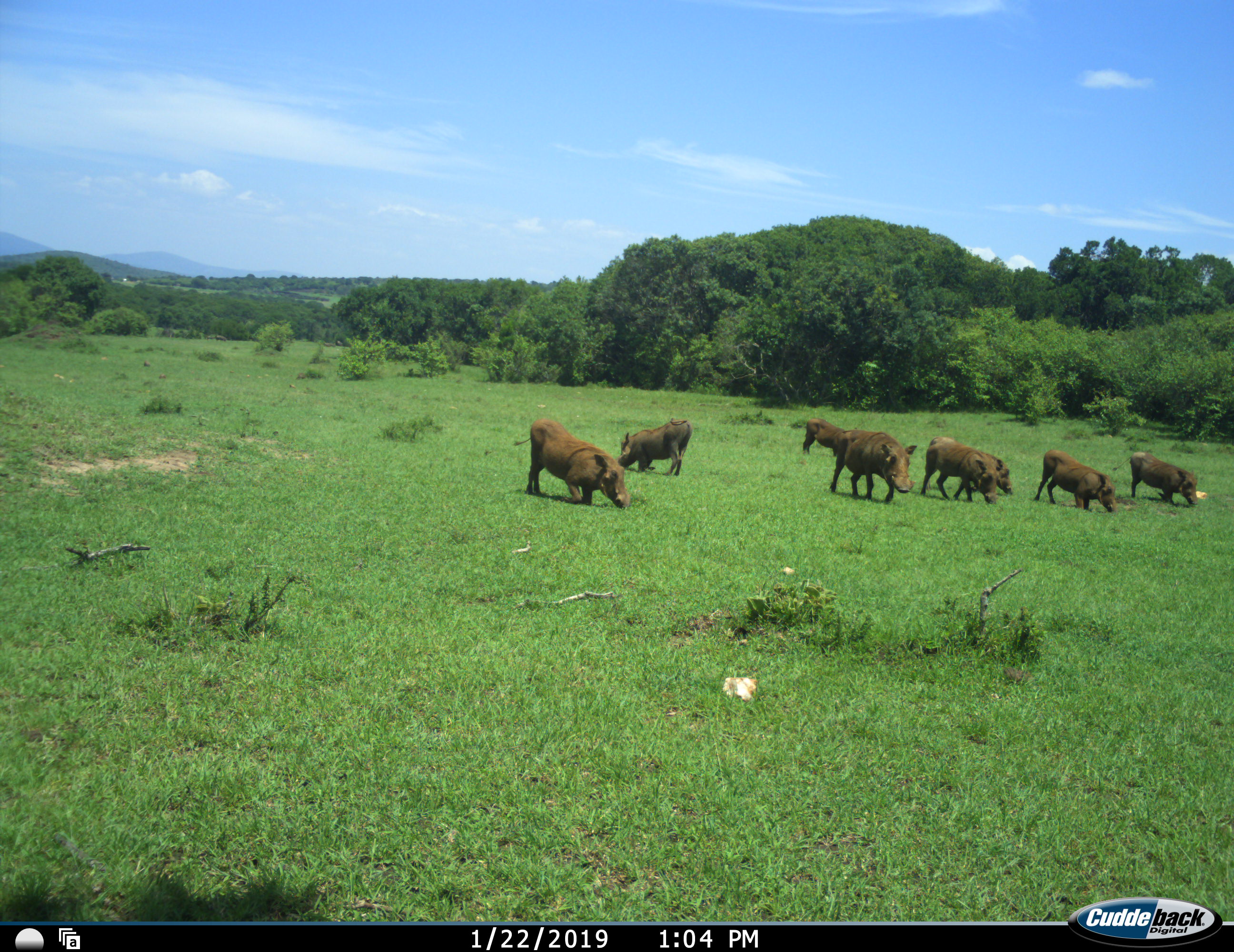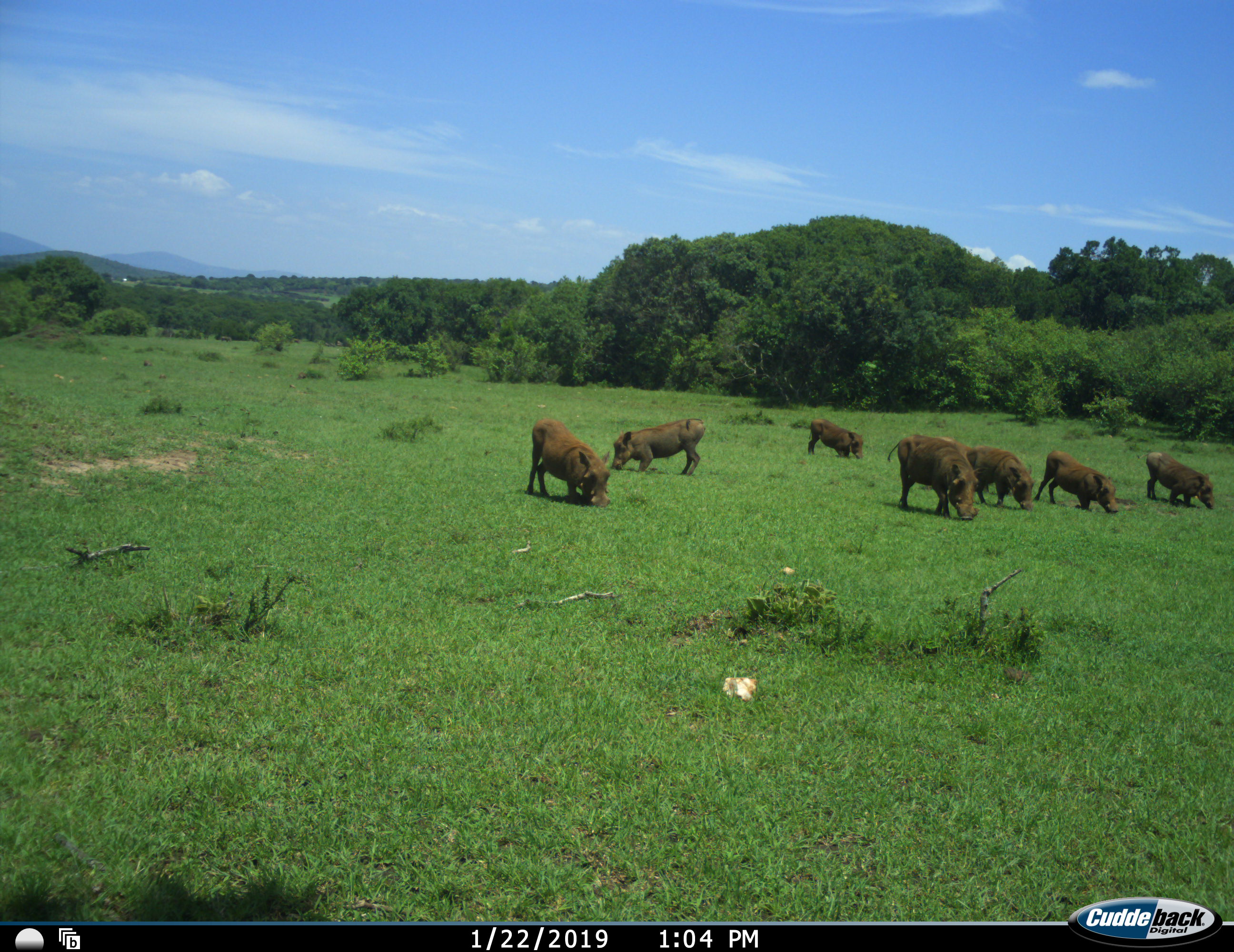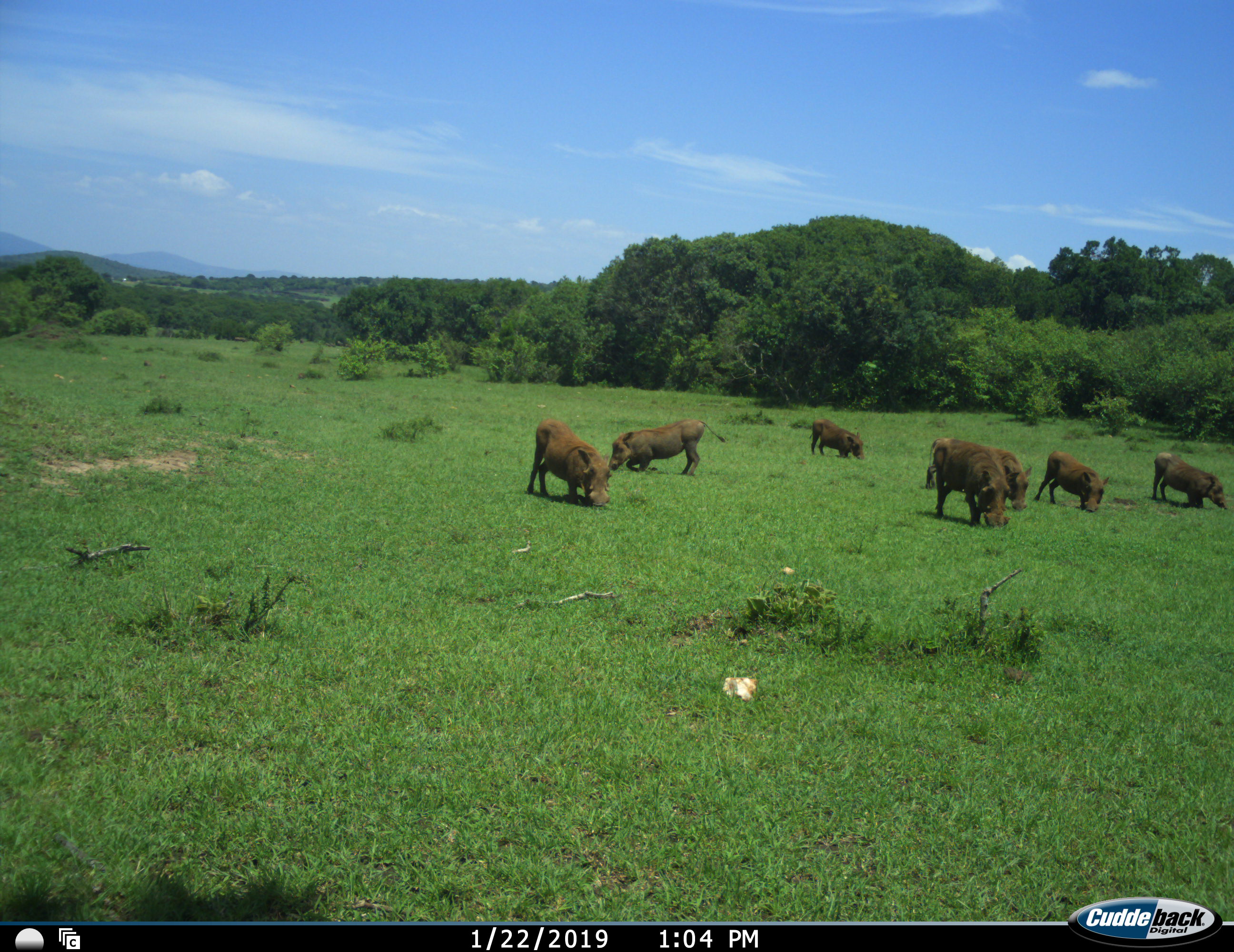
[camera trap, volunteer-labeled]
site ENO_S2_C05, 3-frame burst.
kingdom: Animalia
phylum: Chordata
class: Mammalia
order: Artiodactyla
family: Suidae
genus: Phacochoerus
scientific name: Phacochoerus africanus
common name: warthog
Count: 8.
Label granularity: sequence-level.